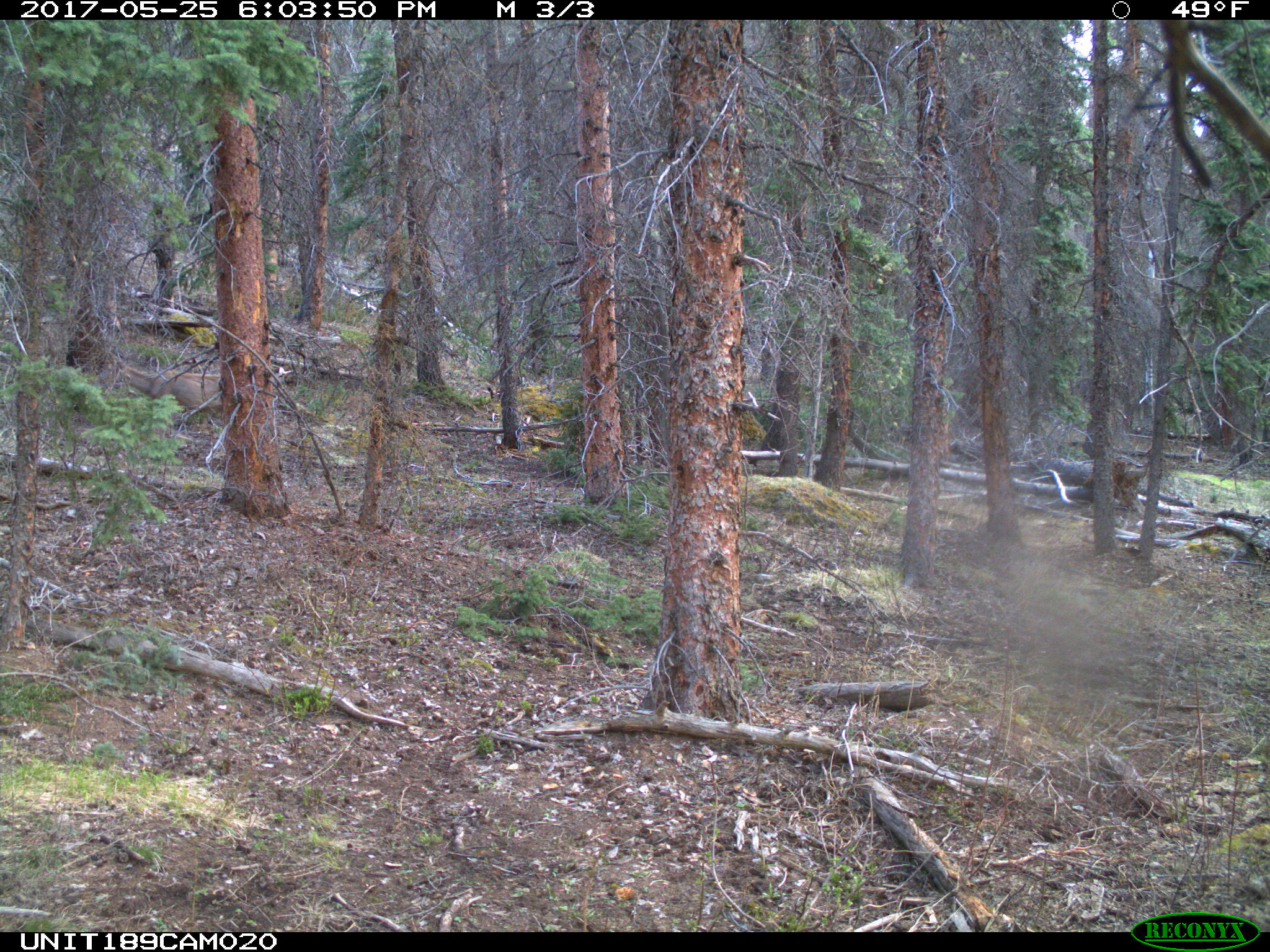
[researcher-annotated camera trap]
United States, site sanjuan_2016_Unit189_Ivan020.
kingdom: Animalia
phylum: Chordata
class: Mammalia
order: Artiodactyla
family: Cervidae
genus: Odocoileus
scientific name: Odocoileus hemionus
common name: mule deer